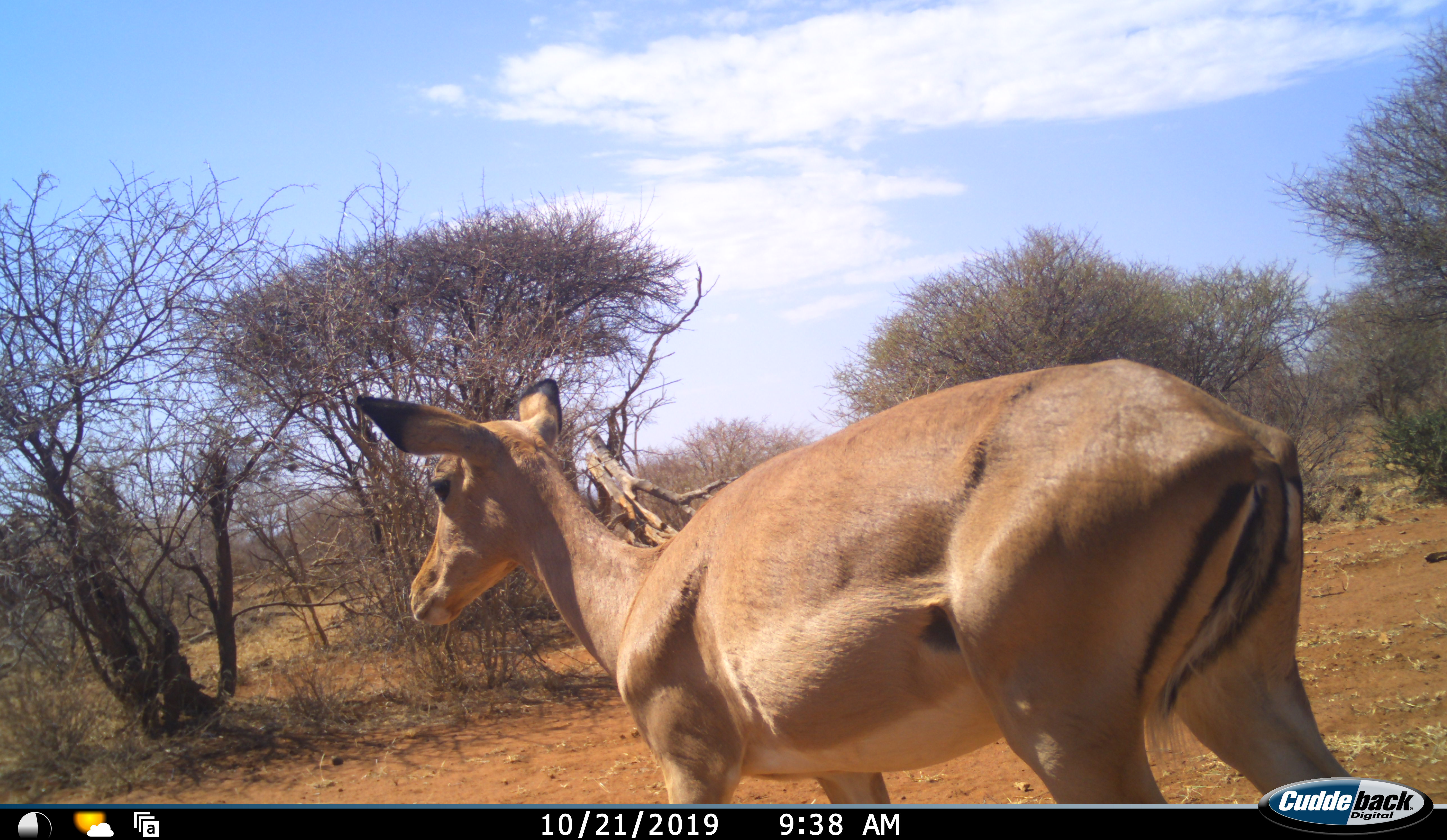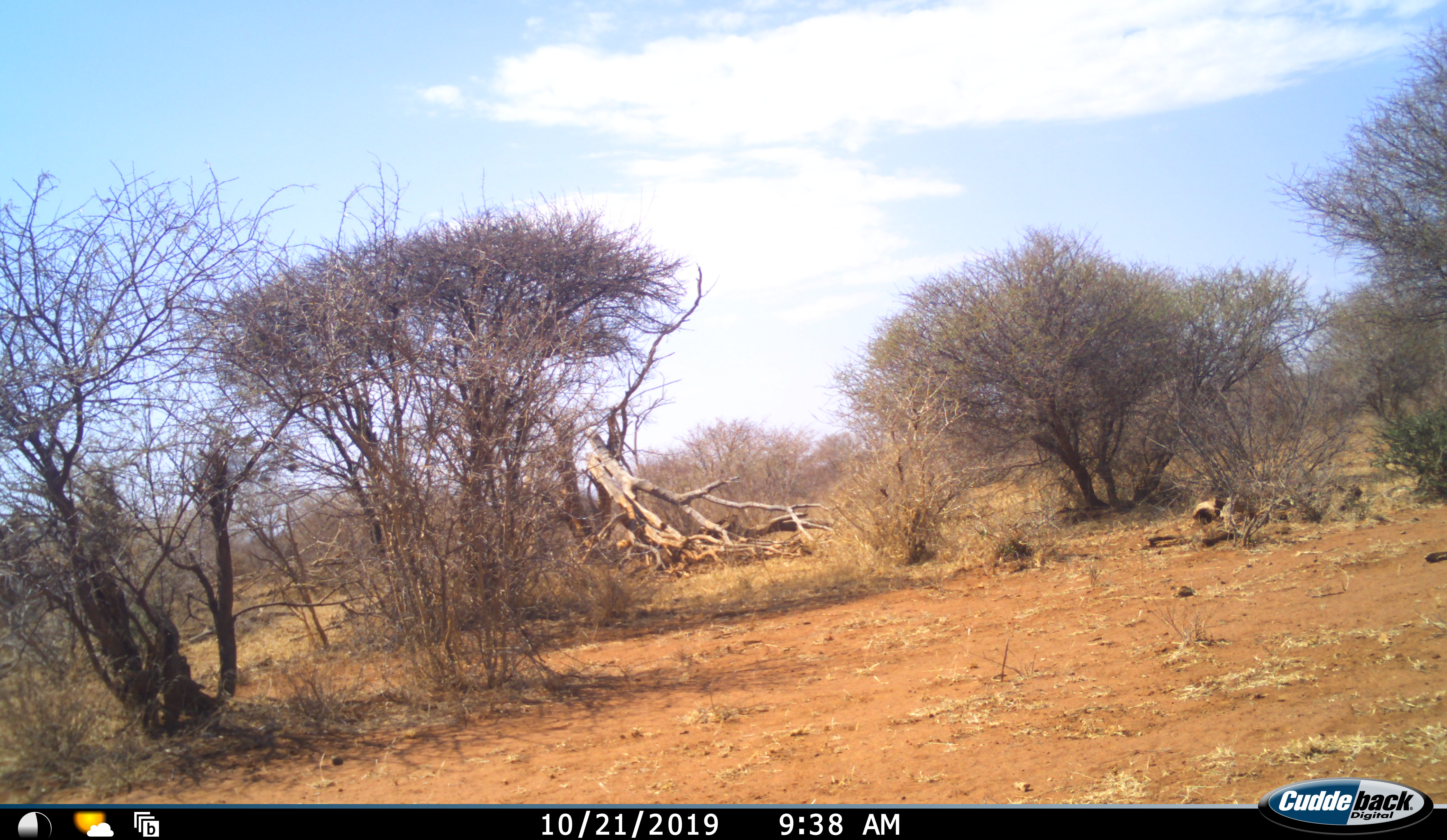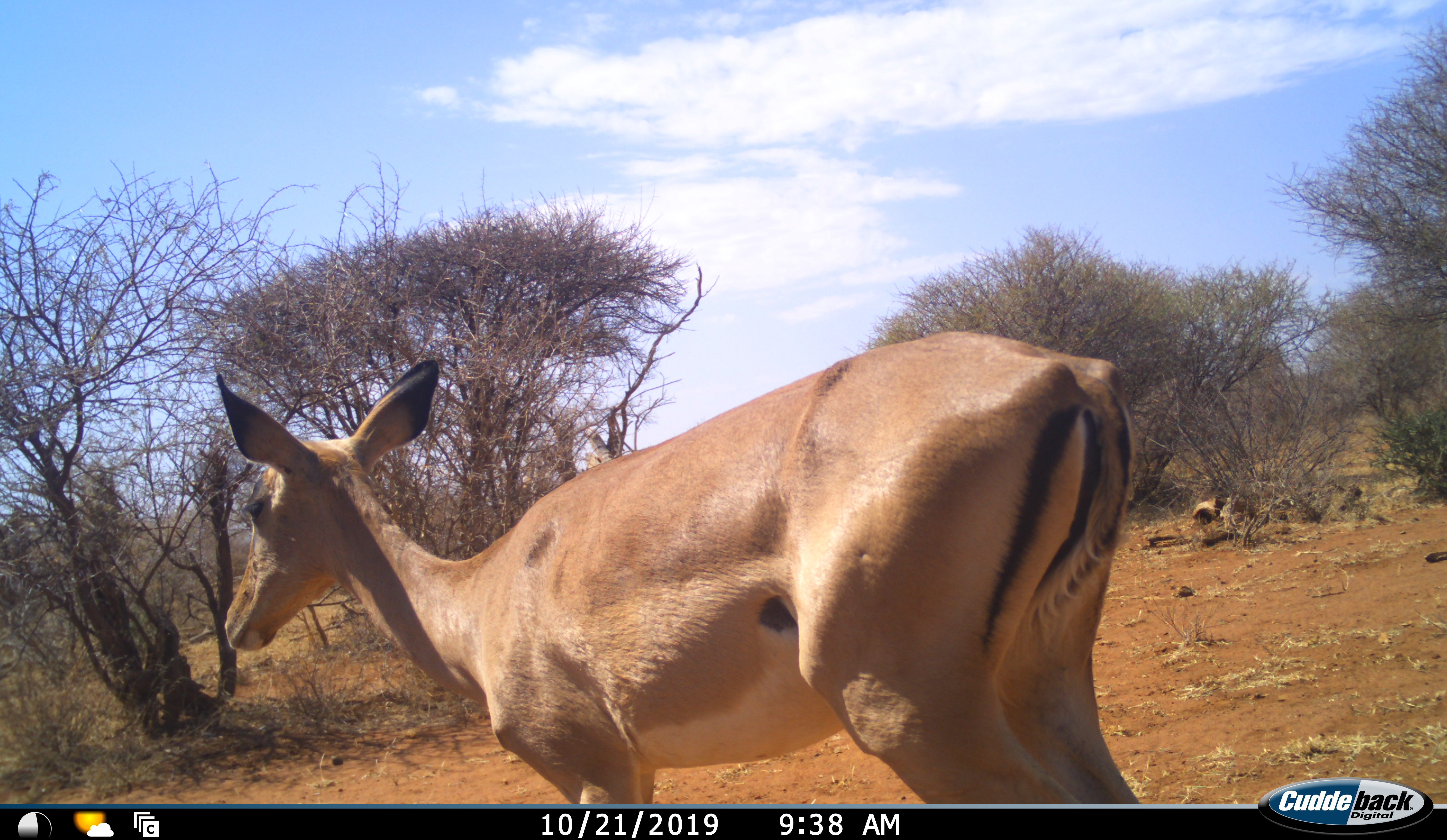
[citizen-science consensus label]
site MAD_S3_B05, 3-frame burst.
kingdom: Animalia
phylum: Chordata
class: Mammalia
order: Artiodactyla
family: Bovidae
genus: Aepyceros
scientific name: Aepyceros melampus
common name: impala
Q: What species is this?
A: Impala (Aepyceros melampus).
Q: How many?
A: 1.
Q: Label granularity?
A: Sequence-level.